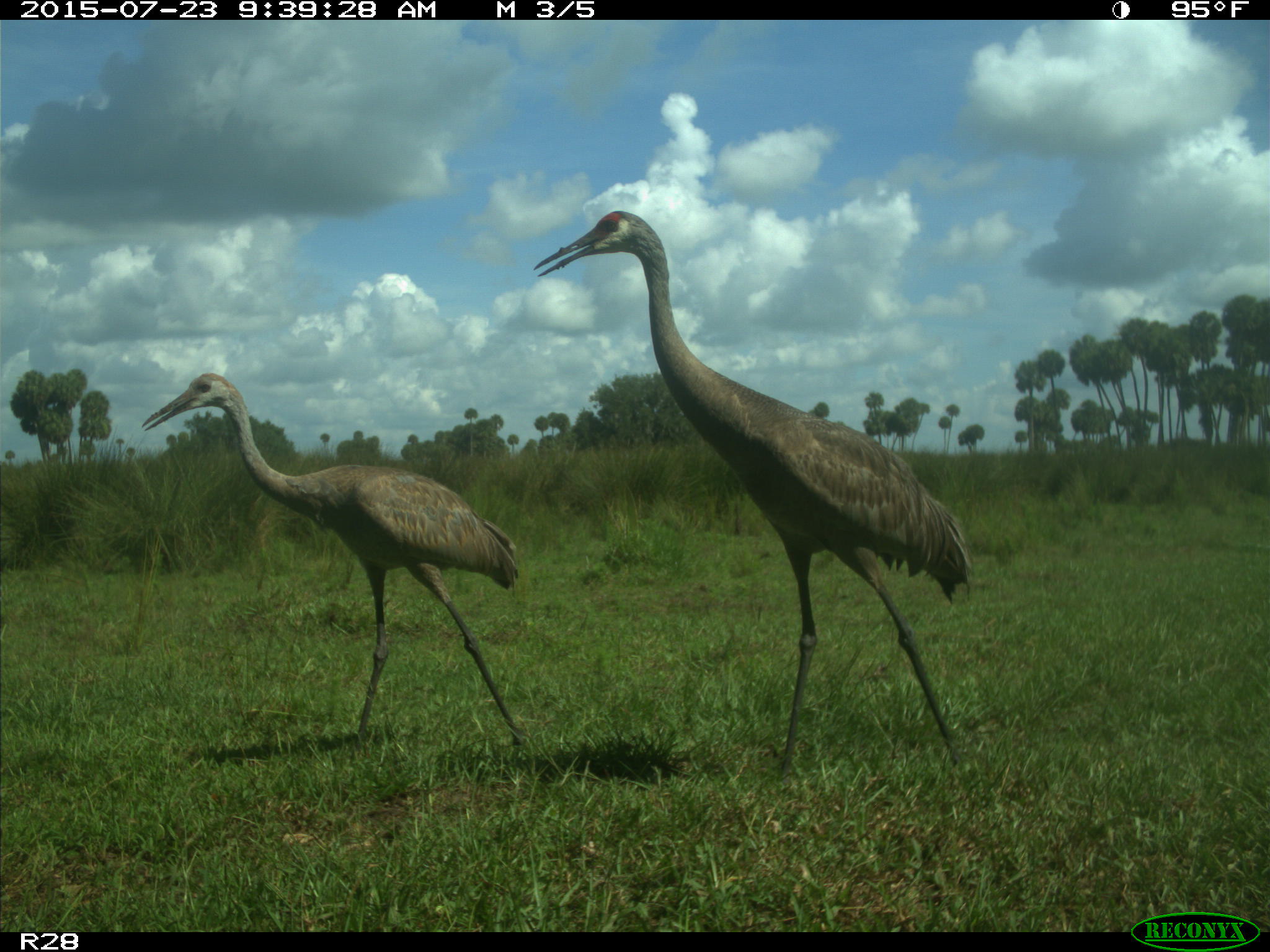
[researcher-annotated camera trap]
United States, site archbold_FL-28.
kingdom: Animalia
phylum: Chordata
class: Aves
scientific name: Aves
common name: birds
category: unidentified bird